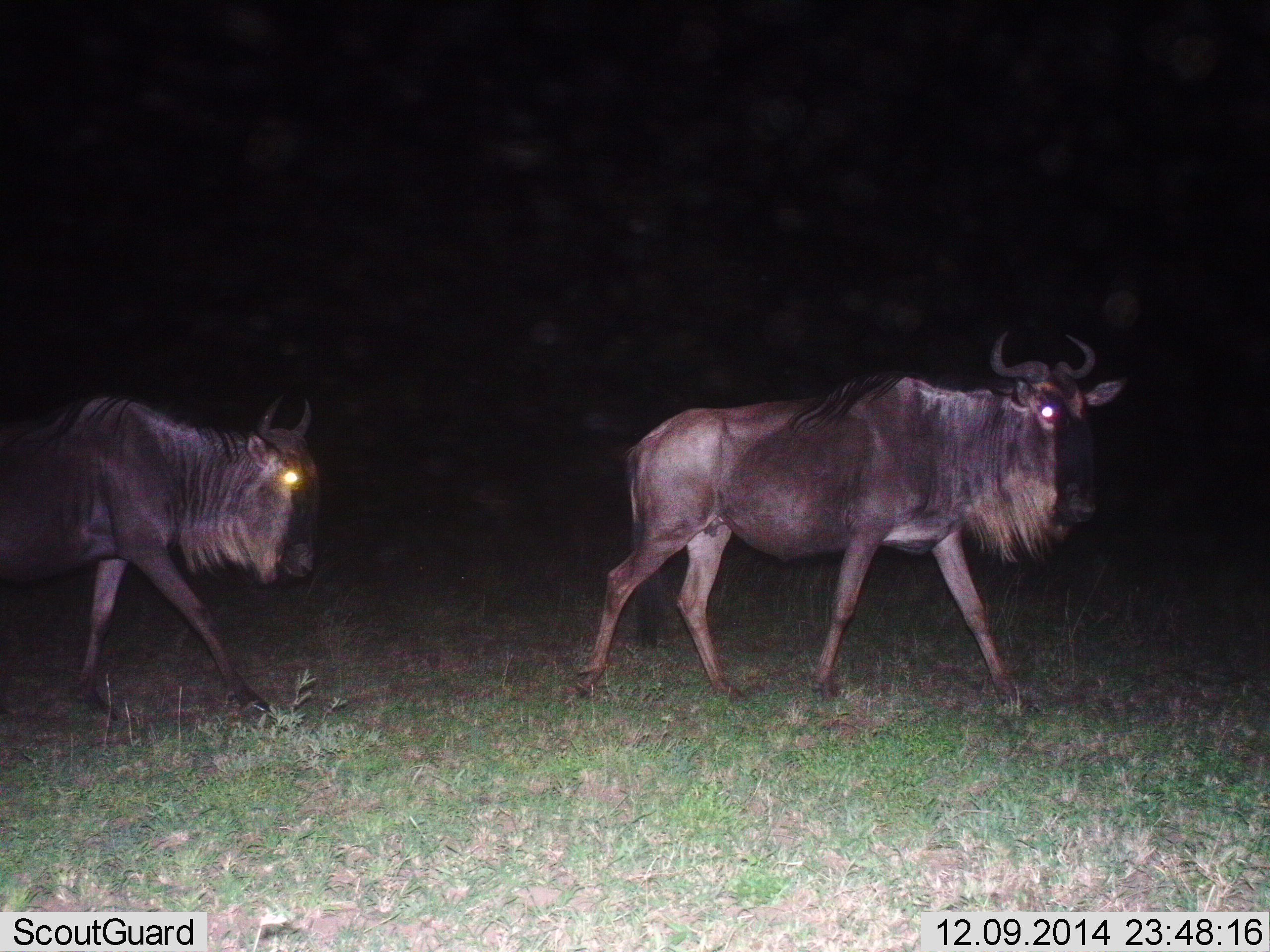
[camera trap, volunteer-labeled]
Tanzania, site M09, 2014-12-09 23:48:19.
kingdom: Animalia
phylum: Chordata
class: Mammalia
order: Artiodactyla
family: Bovidae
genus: Connochaetes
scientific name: Connochaetes taurinus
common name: blue wildebeest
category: wildebeest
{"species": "wildebeest (blue wildebeest) (Connochaetes taurinus)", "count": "2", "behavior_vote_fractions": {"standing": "10%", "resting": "0%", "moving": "100%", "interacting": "0%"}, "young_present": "0%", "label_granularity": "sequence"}